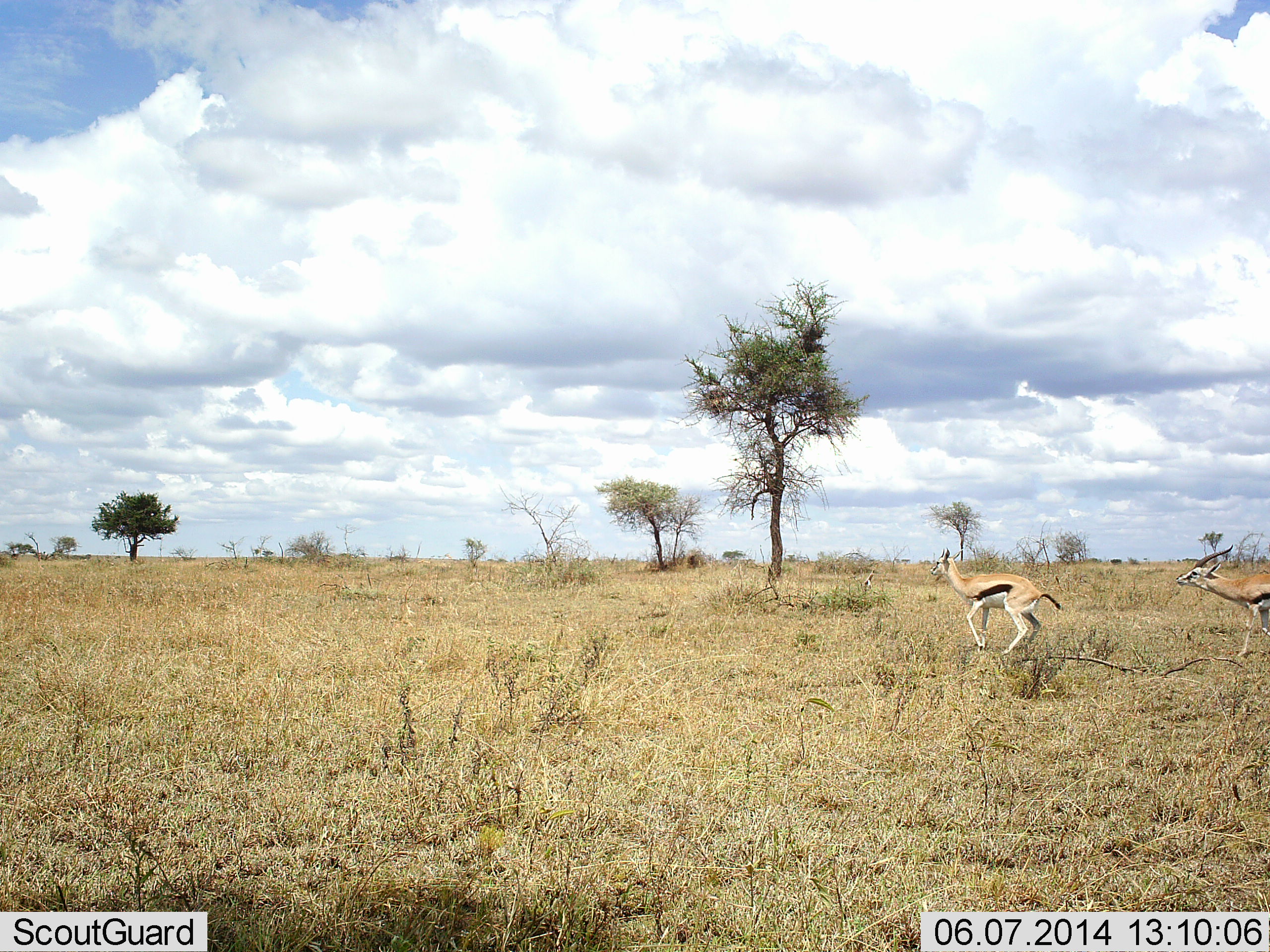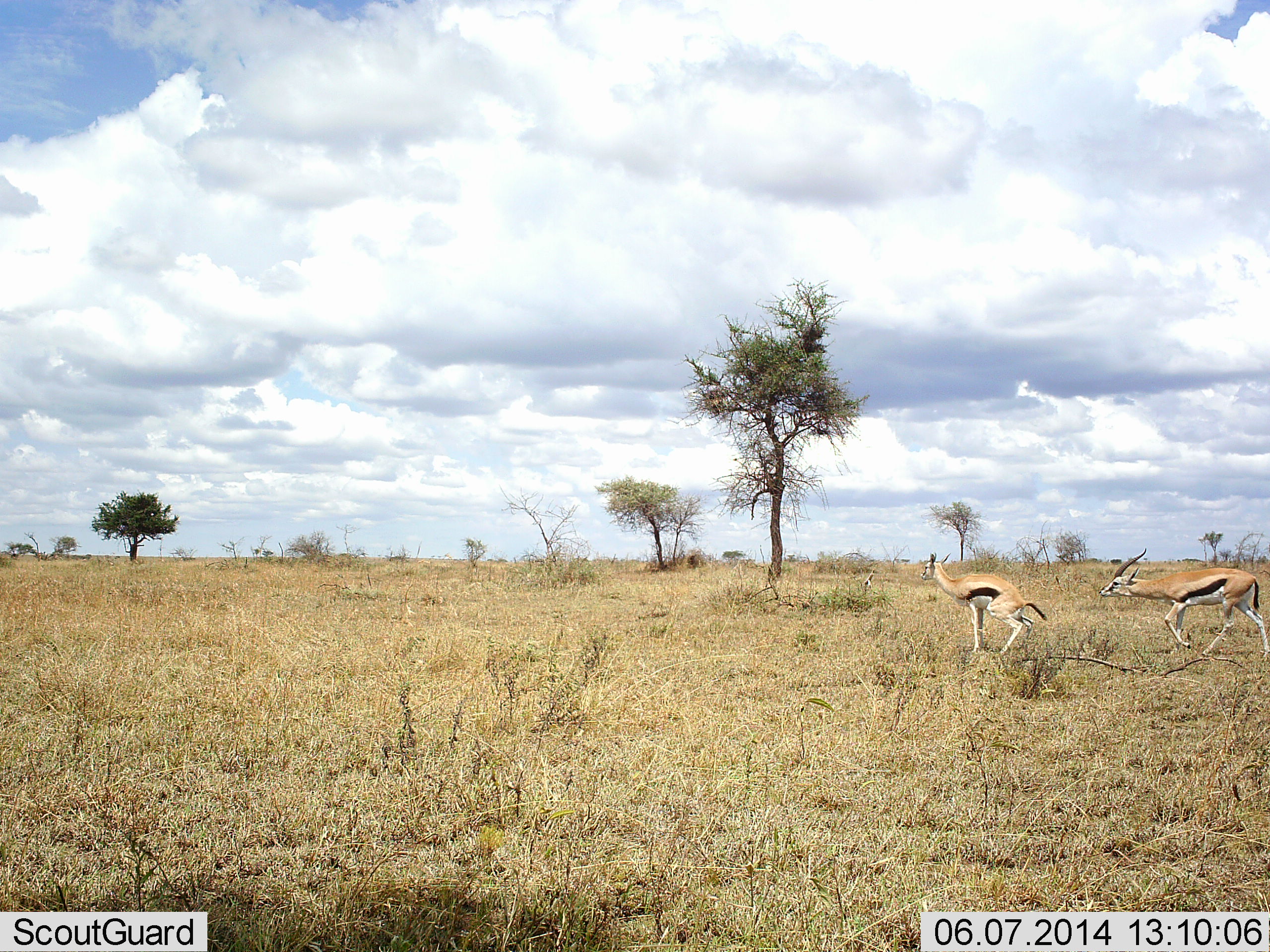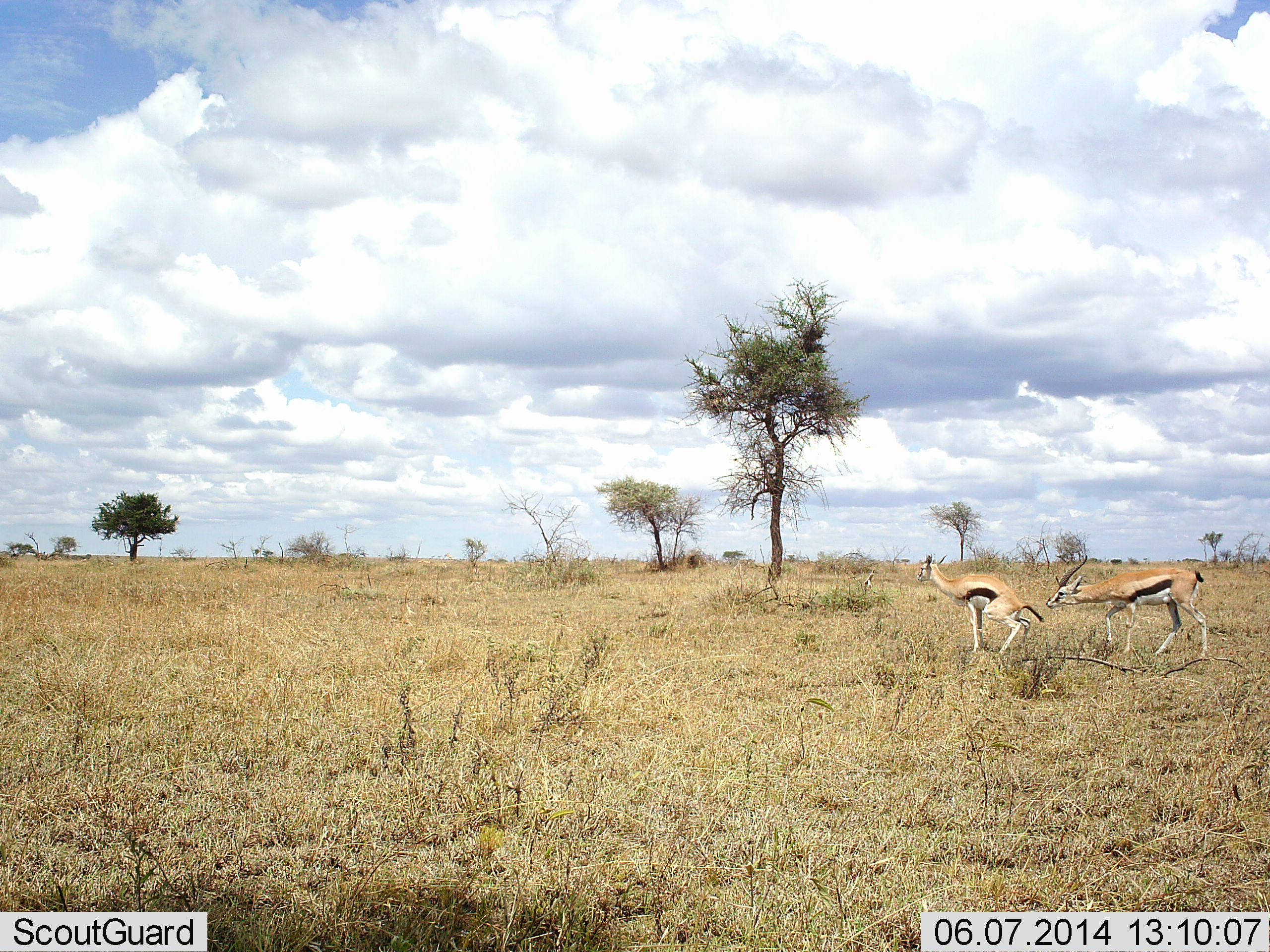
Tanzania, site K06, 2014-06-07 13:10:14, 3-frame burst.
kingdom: Animalia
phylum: Chordata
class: Mammalia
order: Artiodactyla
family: Bovidae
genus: Eudorcas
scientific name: Eudorcas thomsonii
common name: thomson's gazelle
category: gazellethomsons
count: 2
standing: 20%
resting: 0%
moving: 80%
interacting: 20%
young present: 0%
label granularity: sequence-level